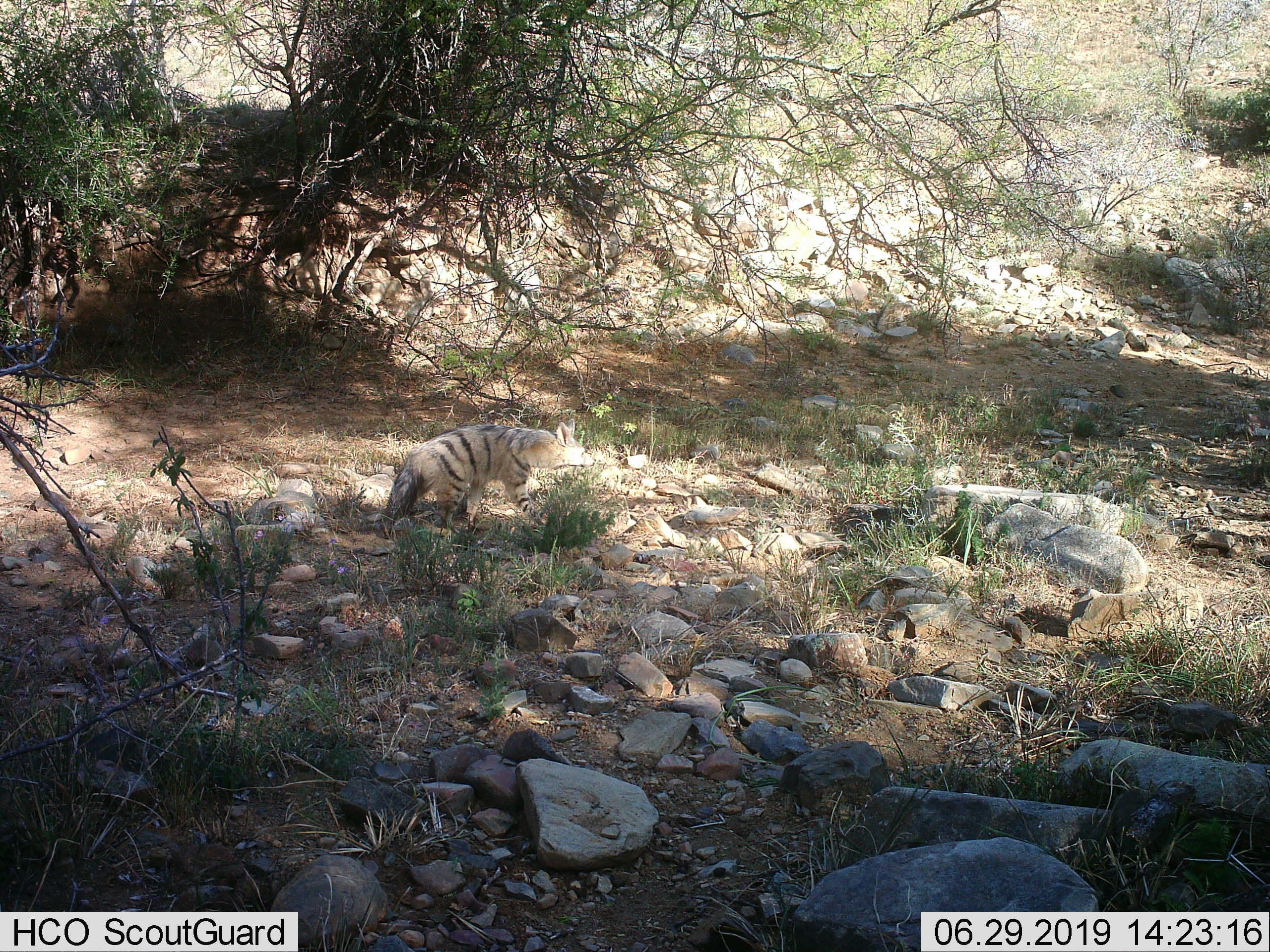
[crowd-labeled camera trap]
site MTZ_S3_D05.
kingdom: Animalia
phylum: Chordata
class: Mammalia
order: Carnivora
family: Hyaenidae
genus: Proteles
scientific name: Proteles cristatus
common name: aardwolf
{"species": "aardwolf (Proteles cristatus)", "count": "1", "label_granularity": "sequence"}